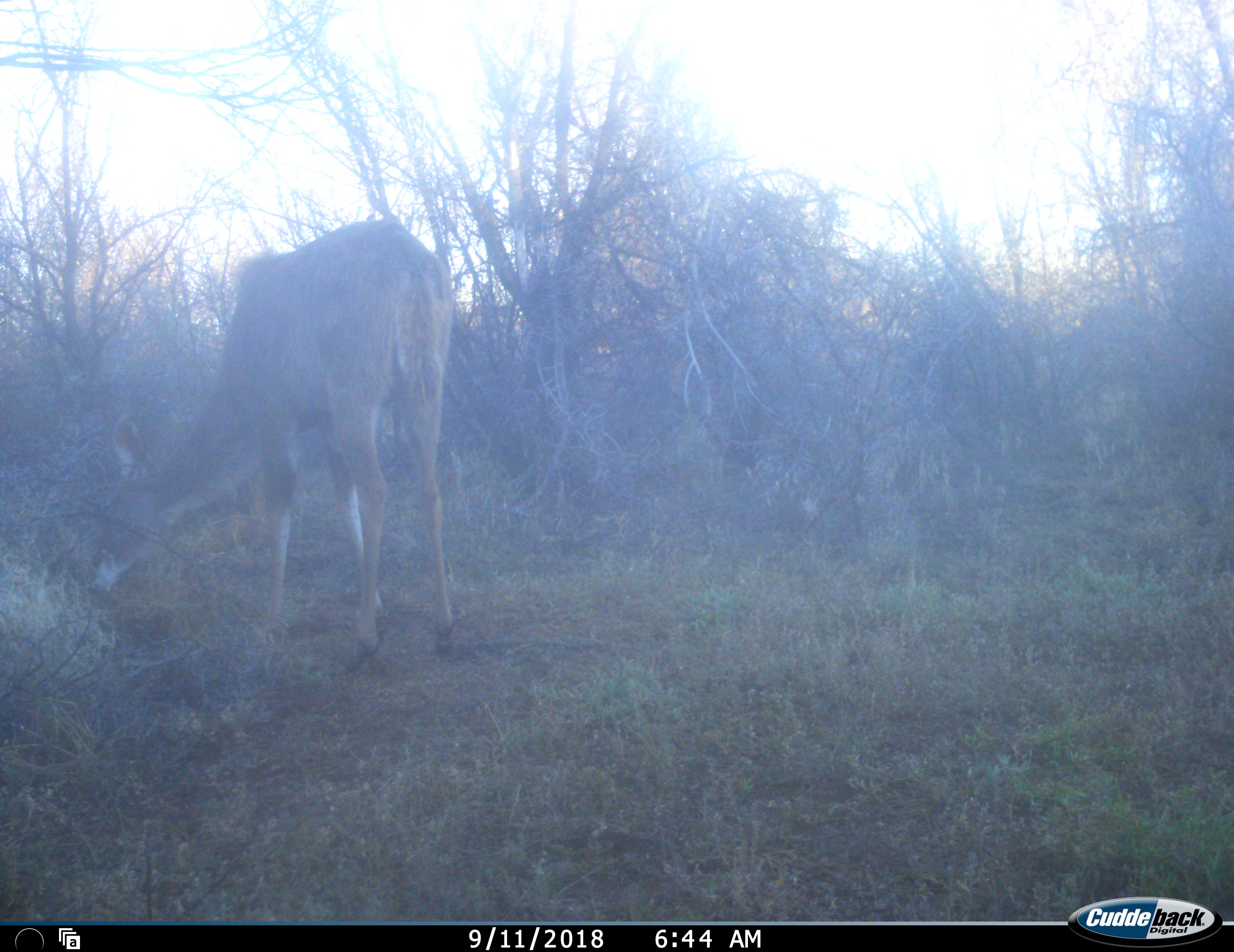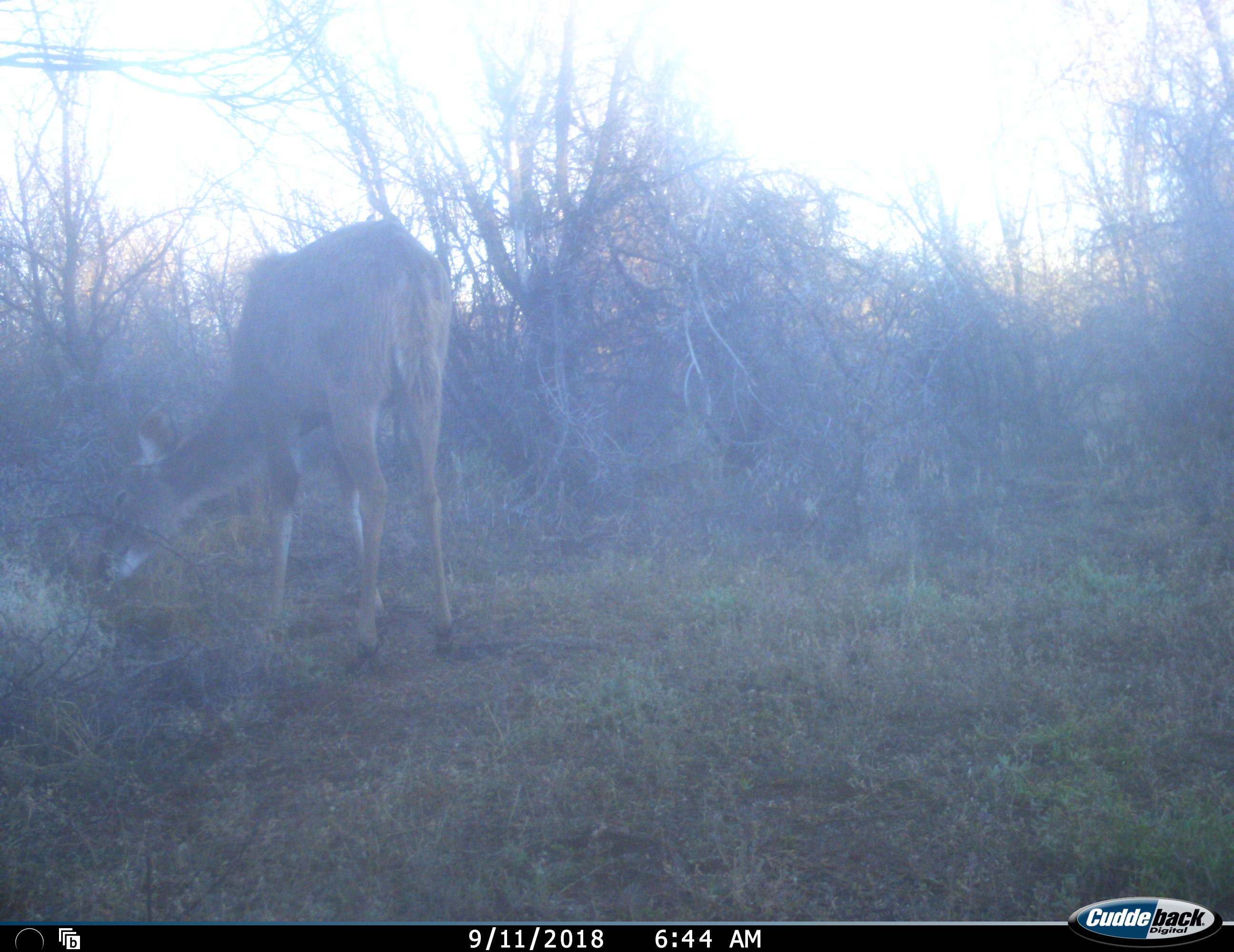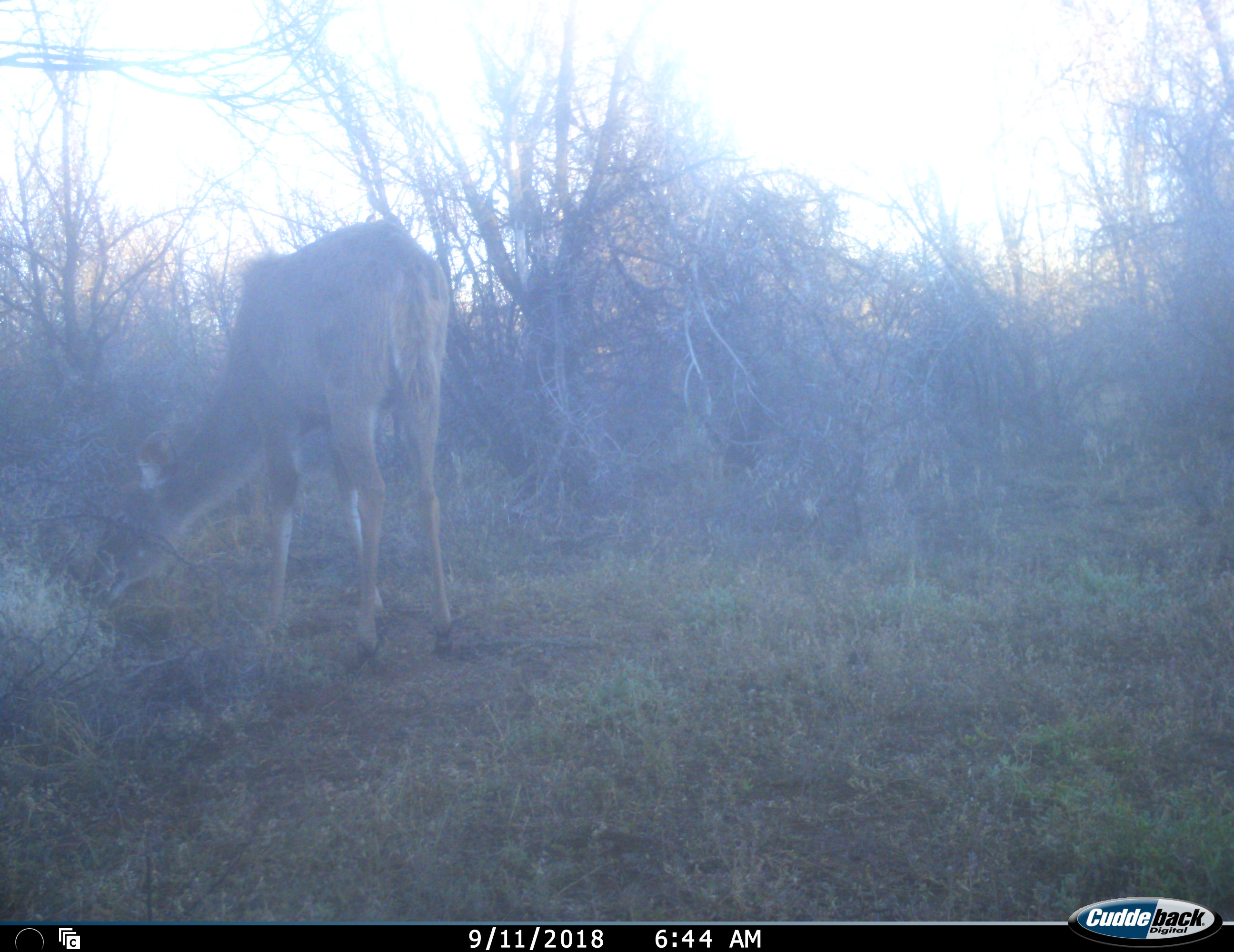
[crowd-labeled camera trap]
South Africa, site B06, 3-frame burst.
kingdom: Animalia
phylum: Chordata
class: Mammalia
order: Artiodactyla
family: Bovidae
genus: Tragelaphus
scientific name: Tragelaphus strepsiceros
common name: greater kudu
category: kudu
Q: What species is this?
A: Kudu (greater kudu) (Tragelaphus strepsiceros).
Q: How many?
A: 1.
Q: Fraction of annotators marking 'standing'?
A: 25%.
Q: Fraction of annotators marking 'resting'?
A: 0%.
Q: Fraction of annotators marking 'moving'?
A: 0%.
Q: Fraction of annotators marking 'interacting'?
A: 0%.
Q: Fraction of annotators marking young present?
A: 12%.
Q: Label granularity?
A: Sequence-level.